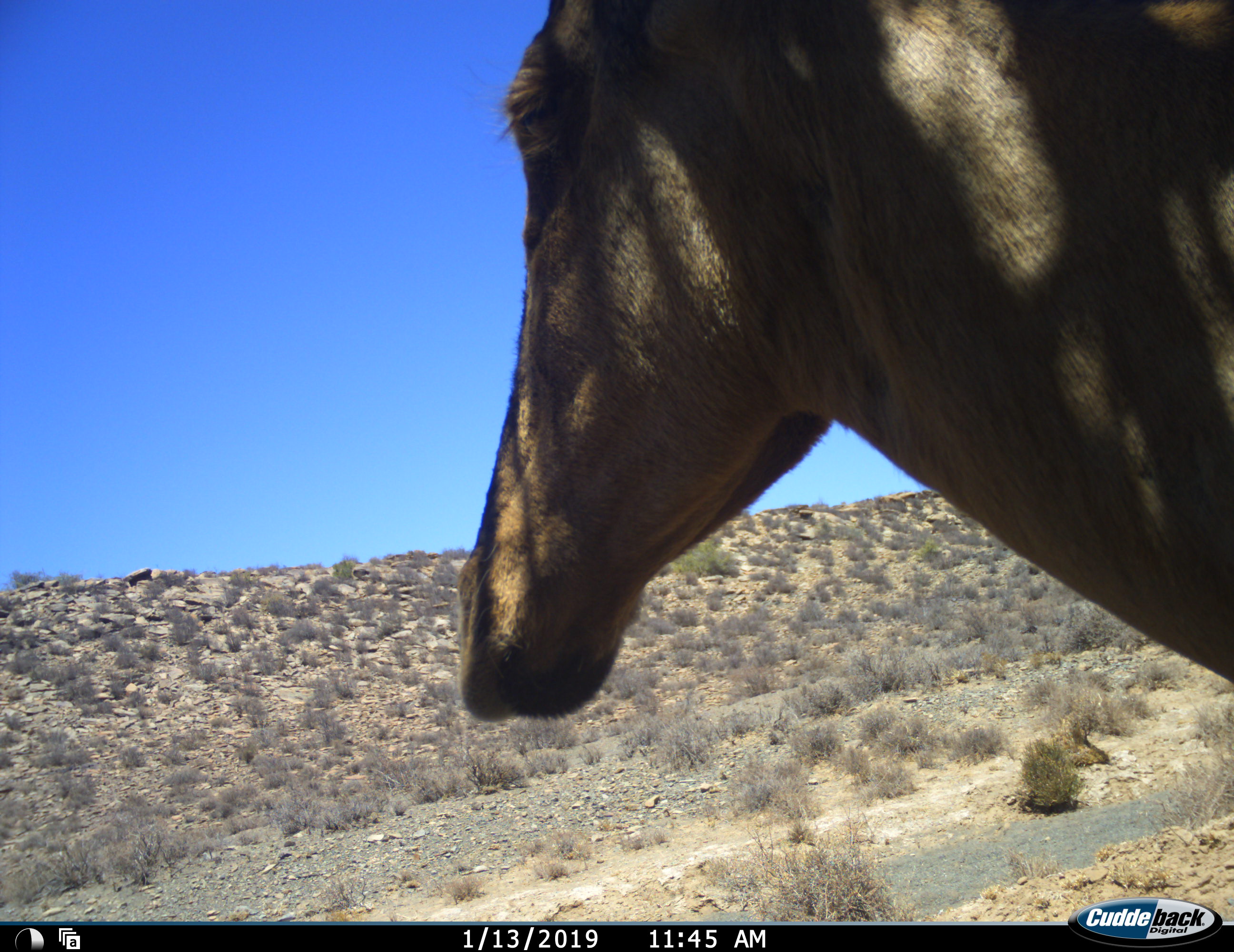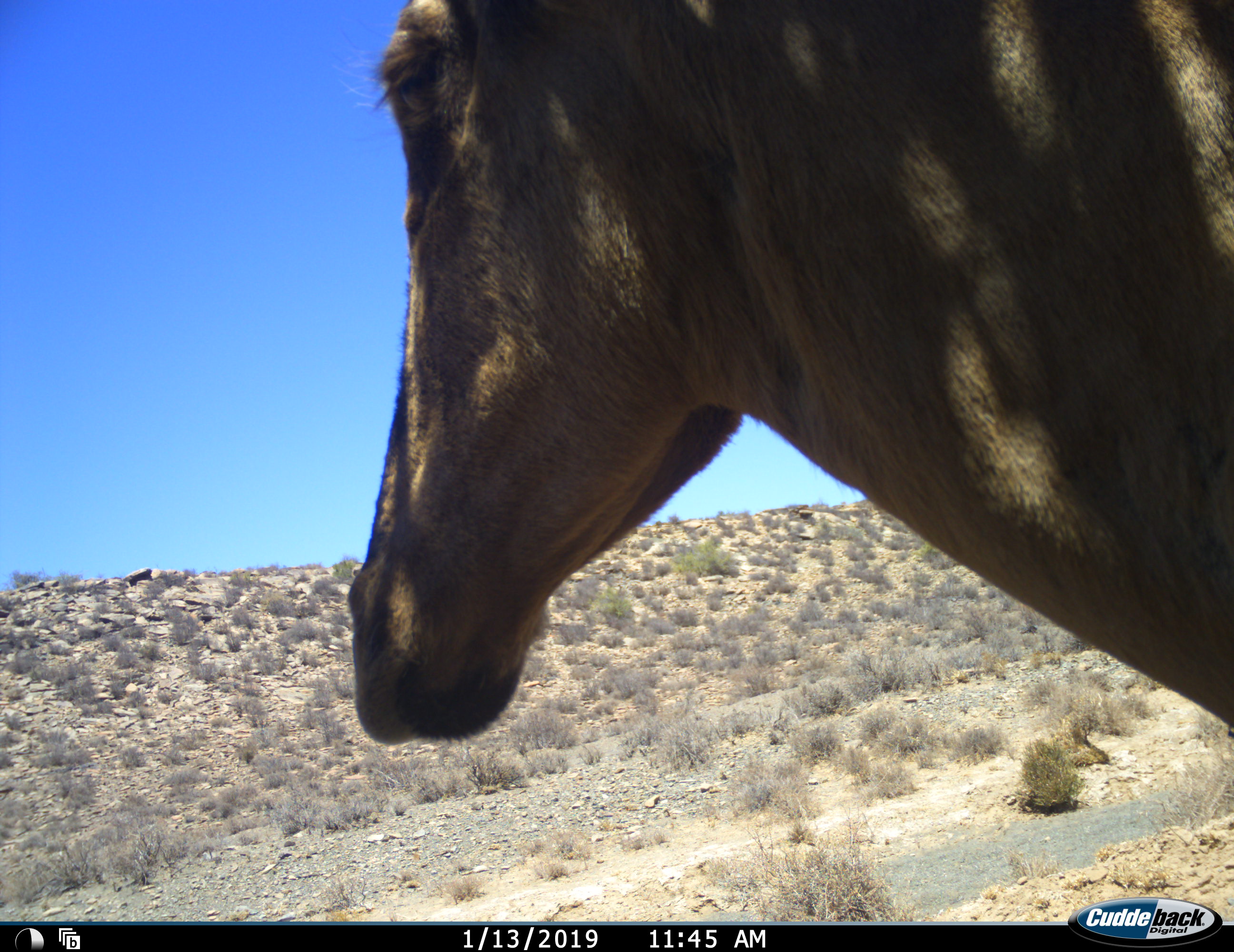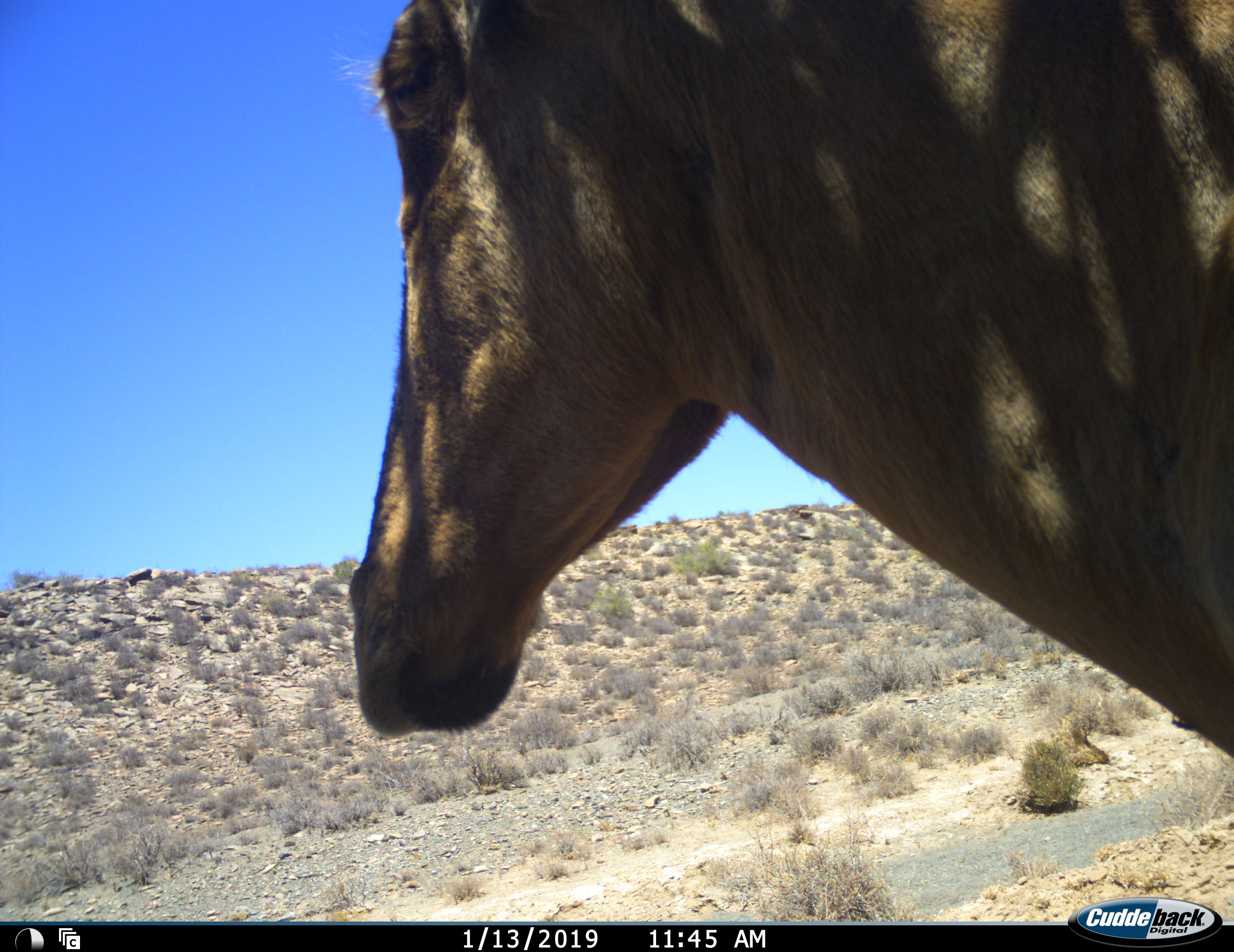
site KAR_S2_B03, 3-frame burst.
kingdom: Animalia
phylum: Chordata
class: Mammalia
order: Artiodactyla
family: Bovidae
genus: Alcelaphus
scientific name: Alcelaphus buselaphus caama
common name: red hartebeest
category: hartebeestred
Hartebeestred (red hartebeest) (Alcelaphus buselaphus caama), count 1. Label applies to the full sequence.